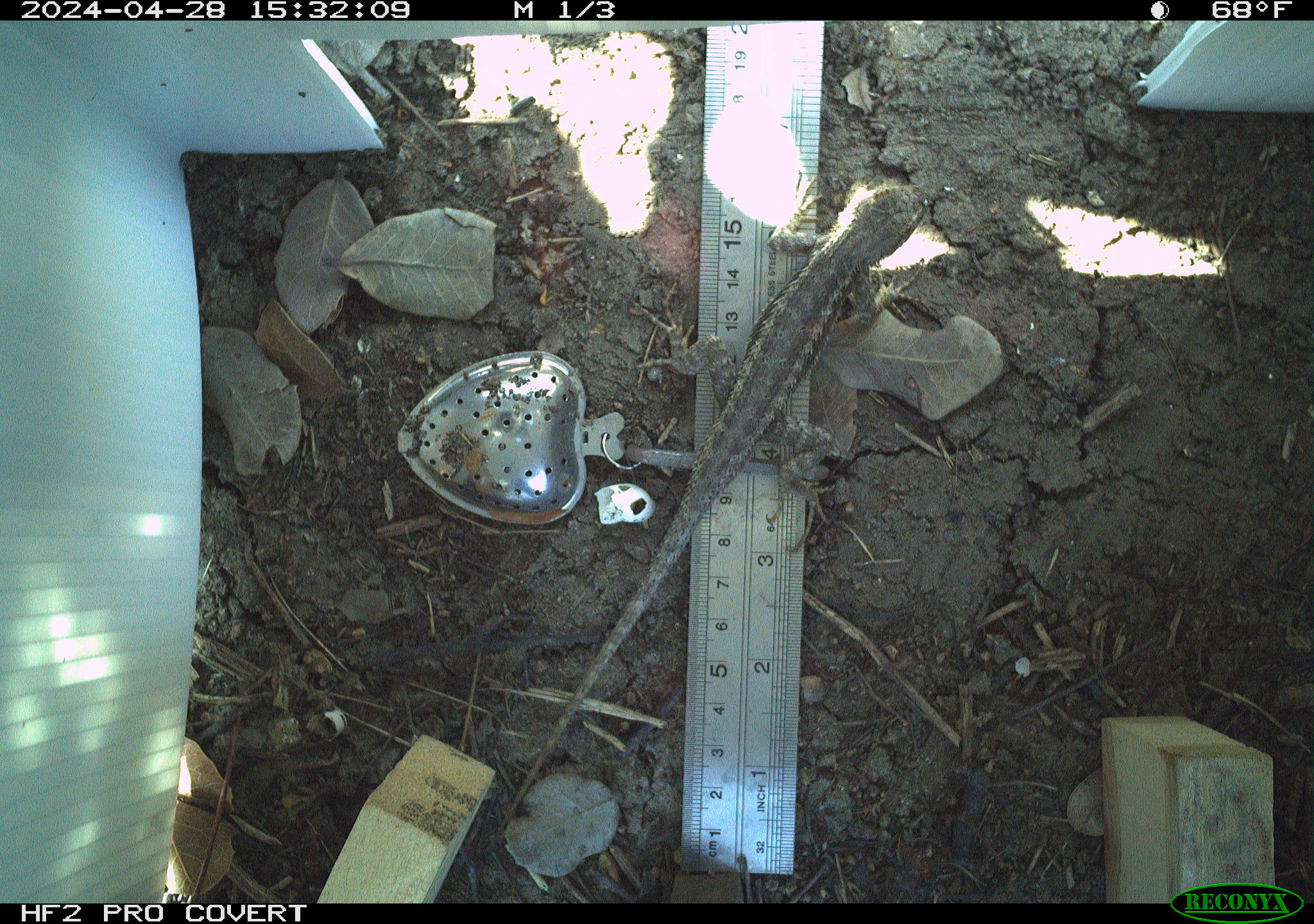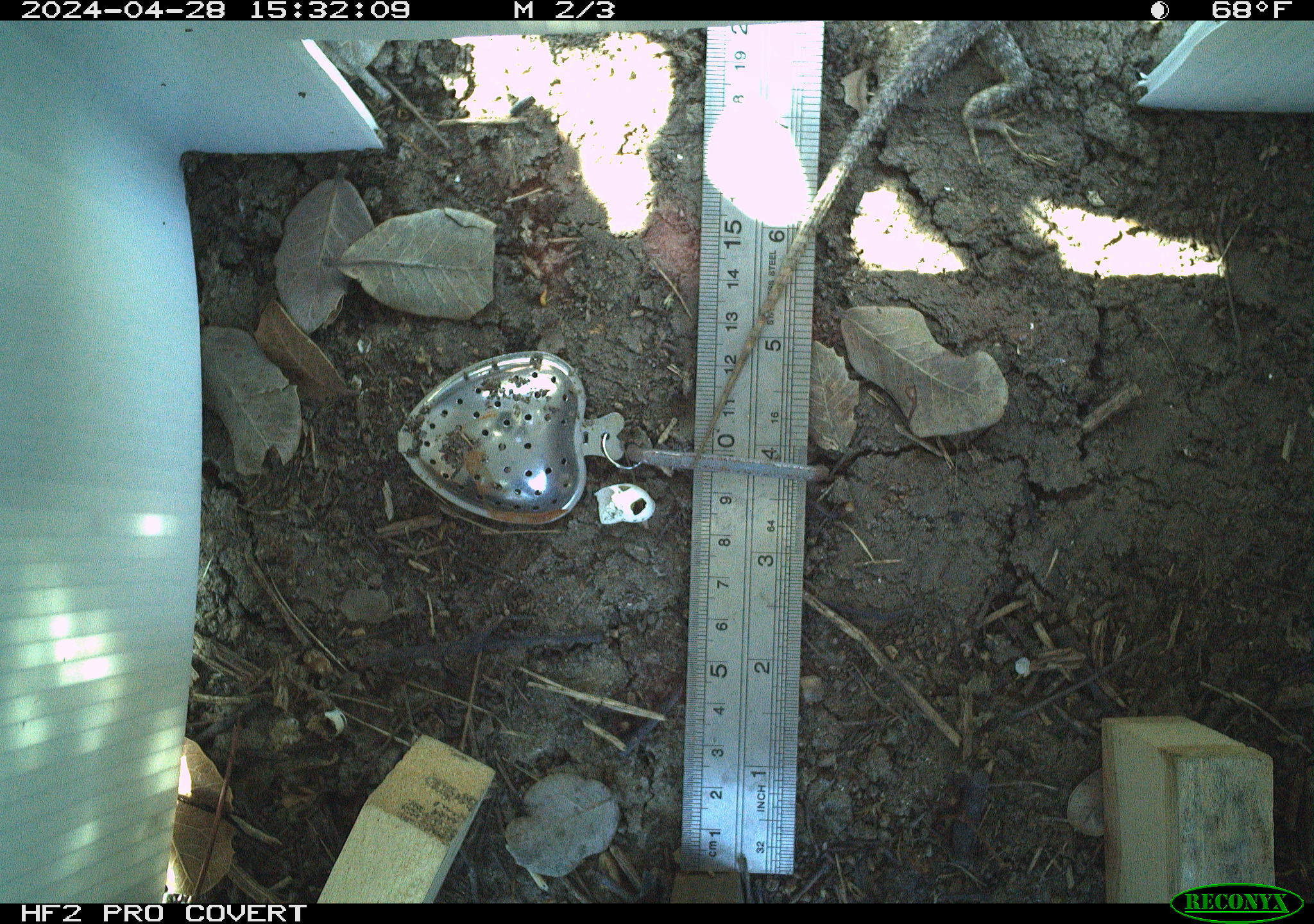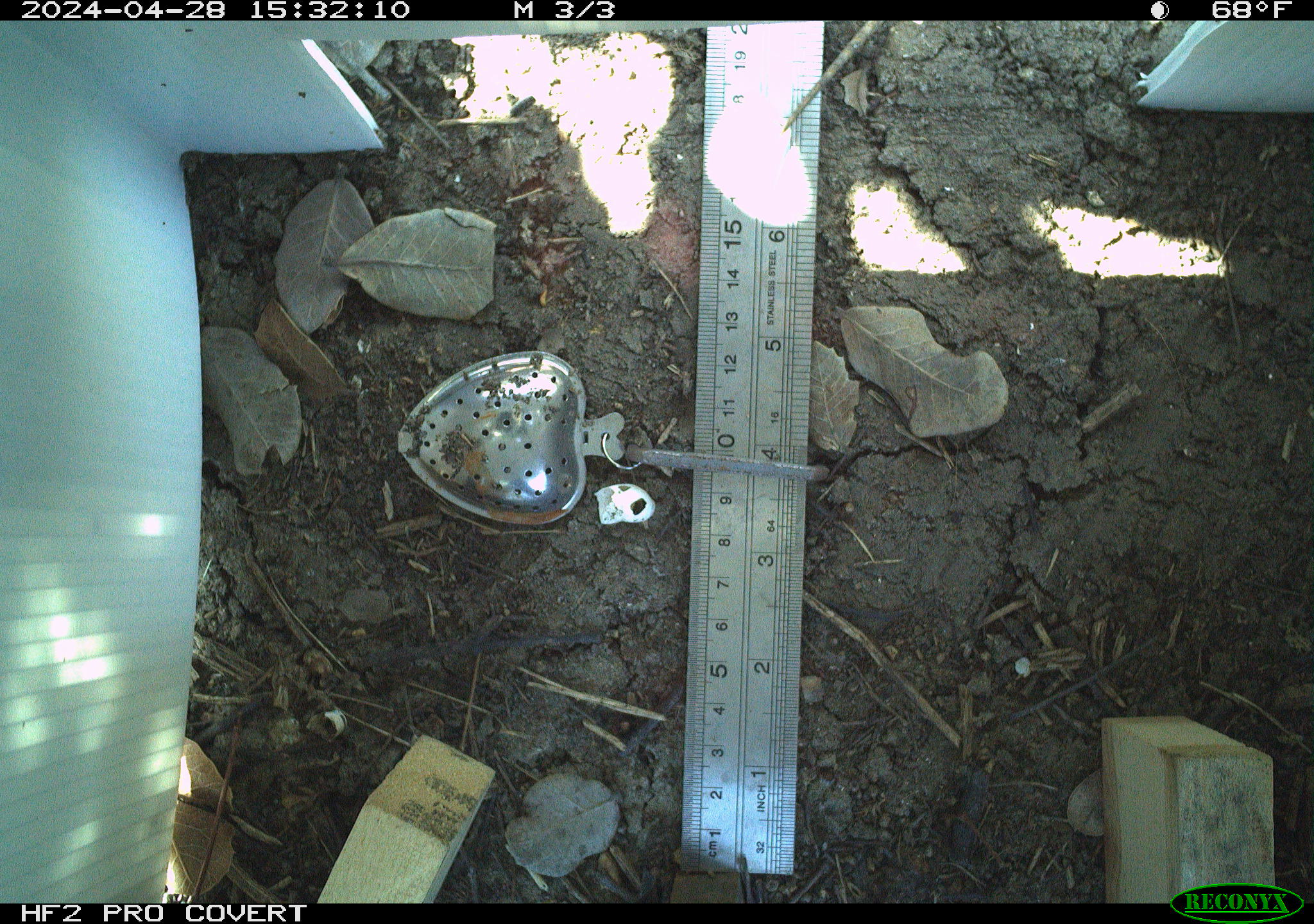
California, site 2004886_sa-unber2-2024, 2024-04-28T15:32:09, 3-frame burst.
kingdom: Animalia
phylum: Chordata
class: Reptilia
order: Squamata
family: Phrynosomatidae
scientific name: Phrynosomatidae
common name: phrynosomatid lizards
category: phrynosomatidae family